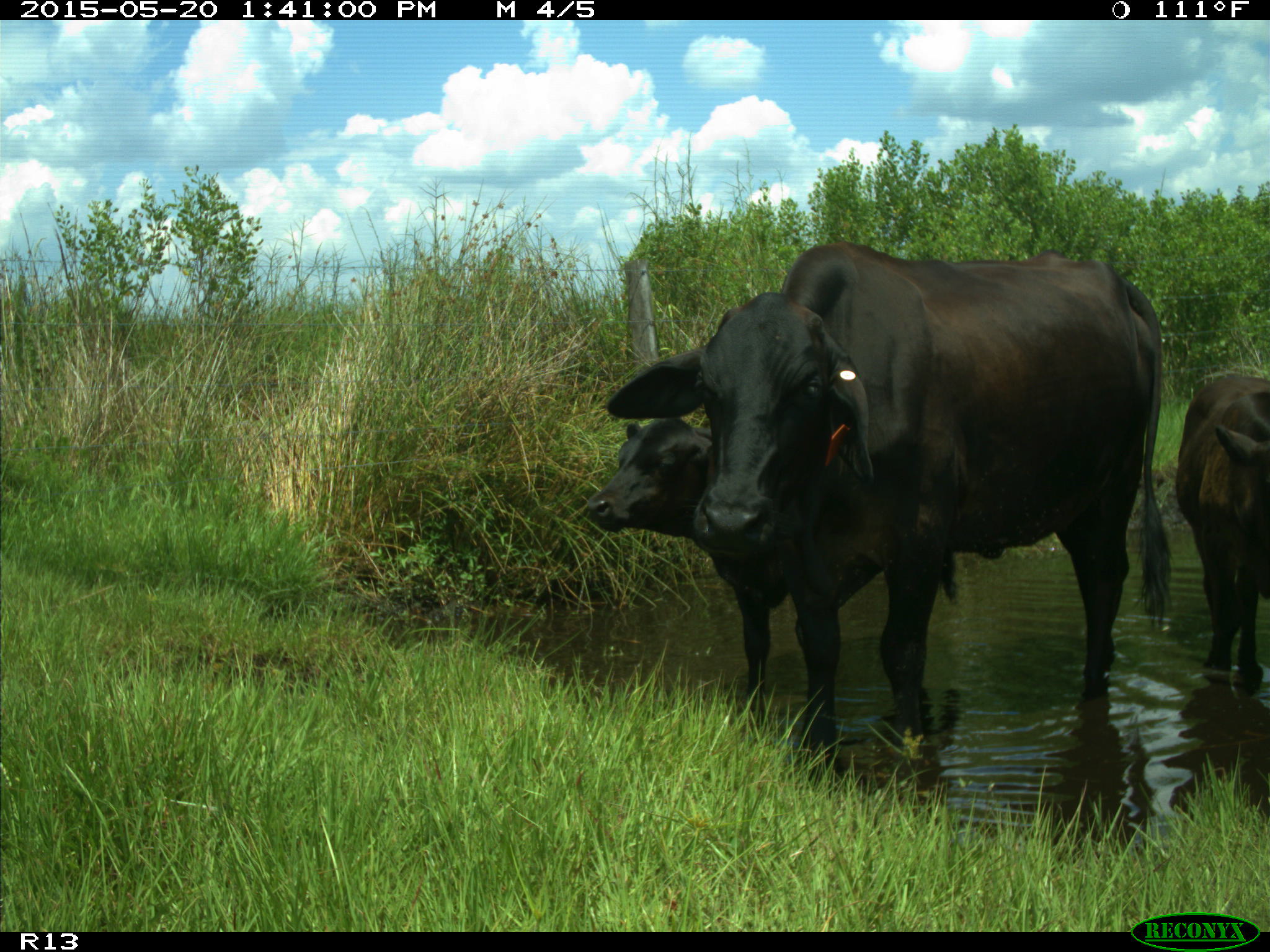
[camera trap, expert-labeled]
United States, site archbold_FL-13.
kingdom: Animalia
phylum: Chordata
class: Mammalia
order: Artiodactyla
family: Bovidae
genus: Bos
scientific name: Bos taurus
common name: domestic cow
Bos taurus (domestic cow).